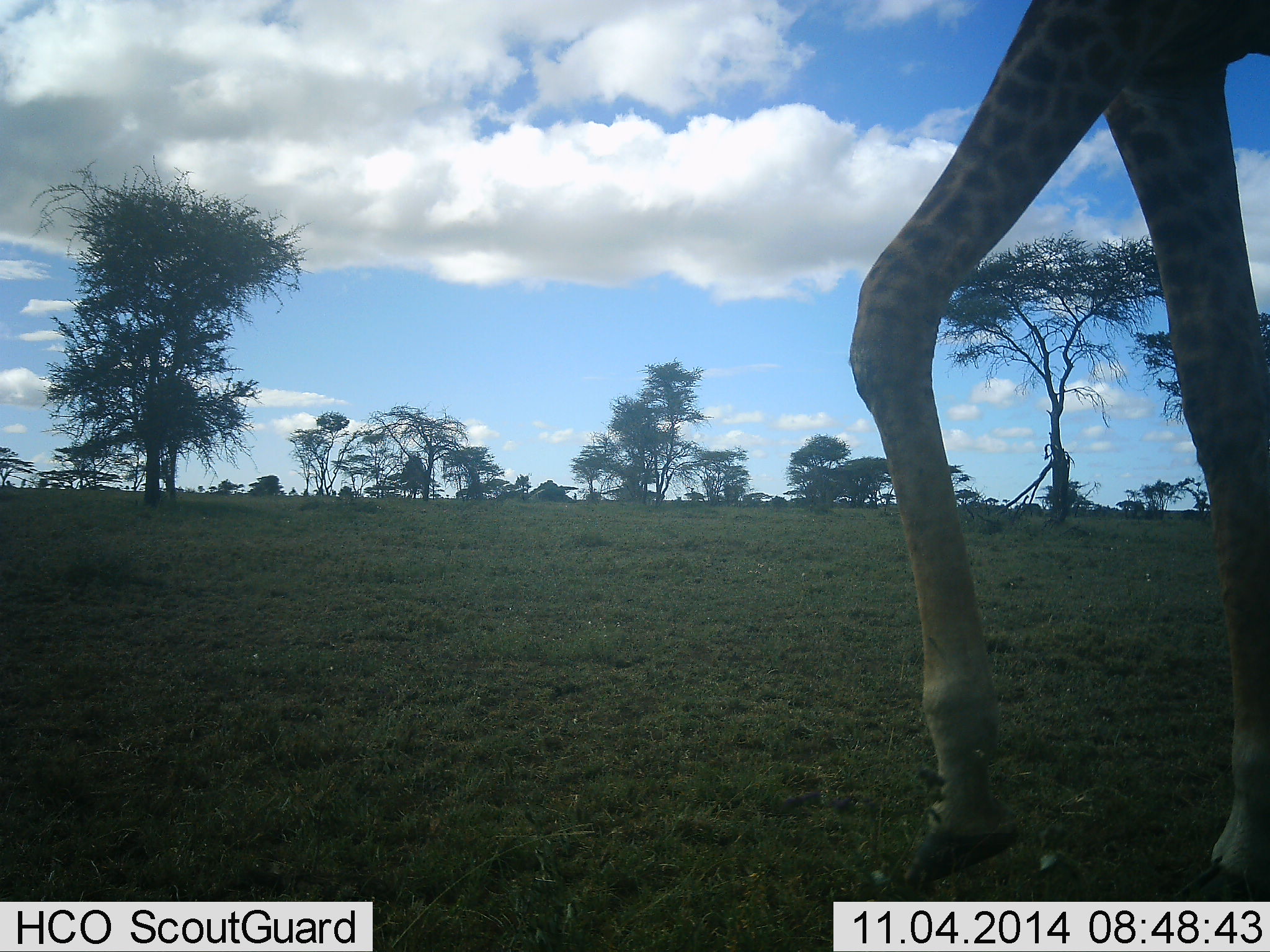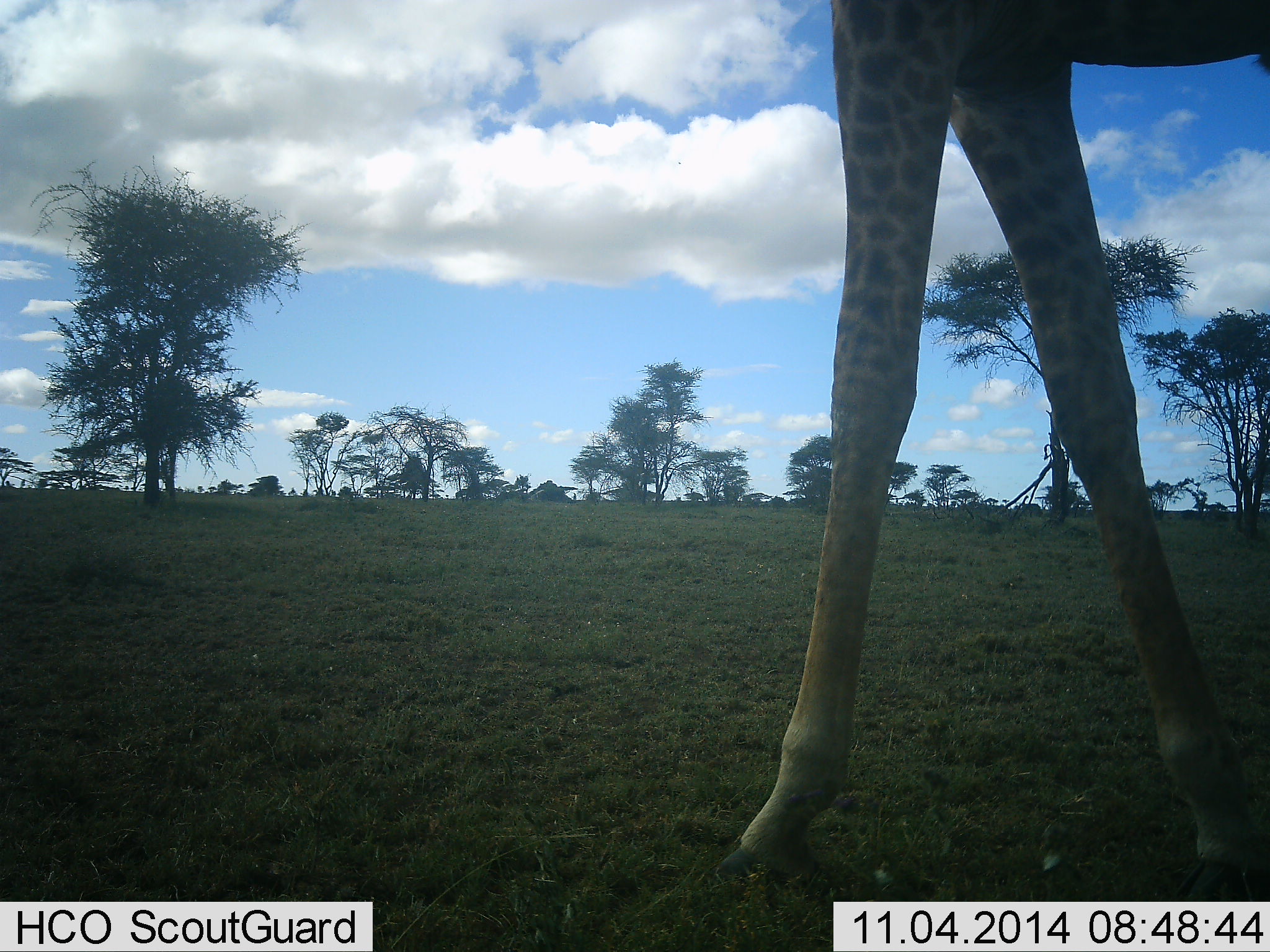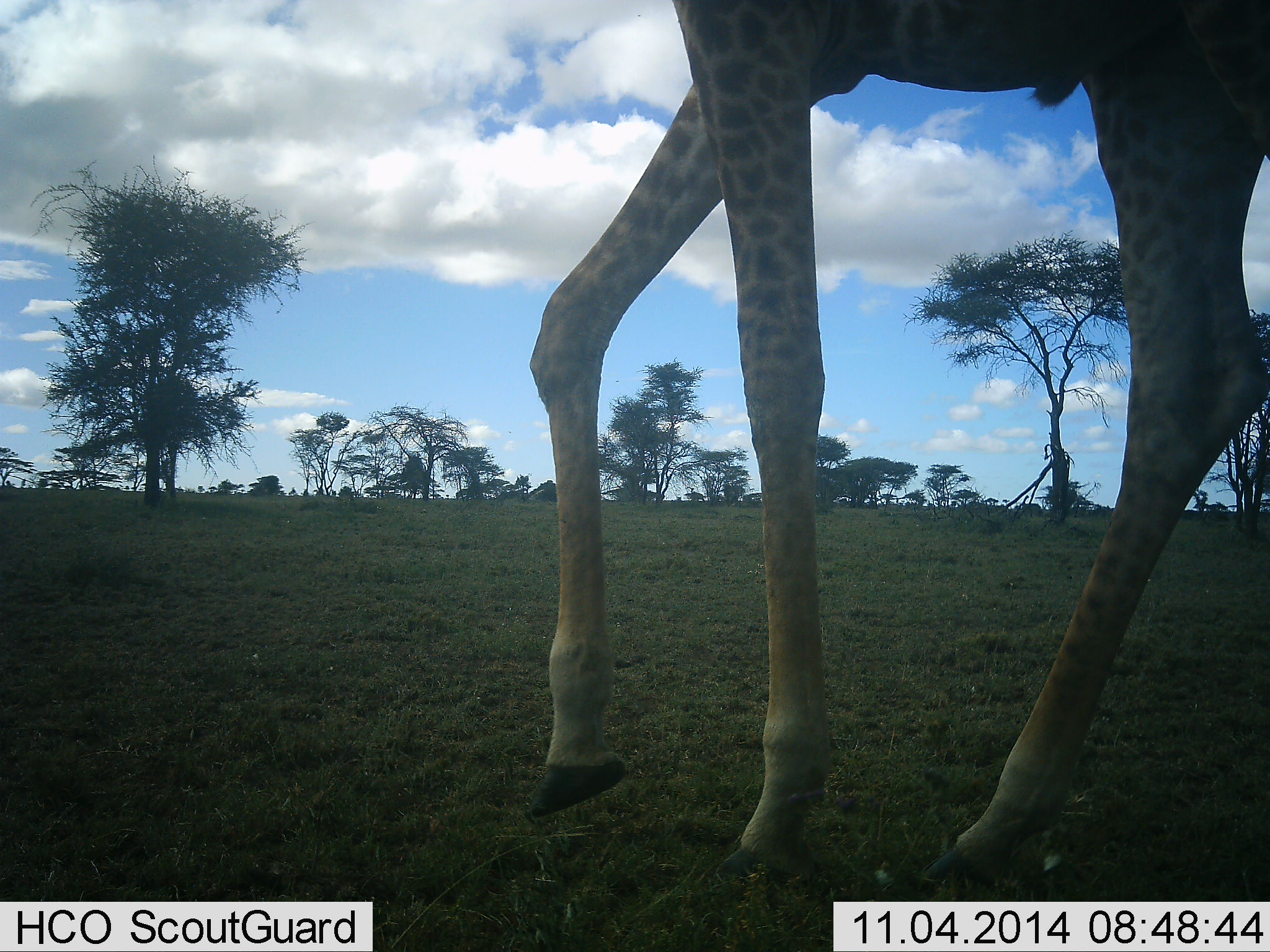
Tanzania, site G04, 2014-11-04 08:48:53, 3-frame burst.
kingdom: Animalia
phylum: Chordata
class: Mammalia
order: Artiodactyla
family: Giraffidae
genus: Giraffa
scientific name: Giraffa camelopardalis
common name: giraffe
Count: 1.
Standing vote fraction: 20%.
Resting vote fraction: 0%.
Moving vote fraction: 80%.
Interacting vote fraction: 0%.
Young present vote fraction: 0%.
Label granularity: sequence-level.